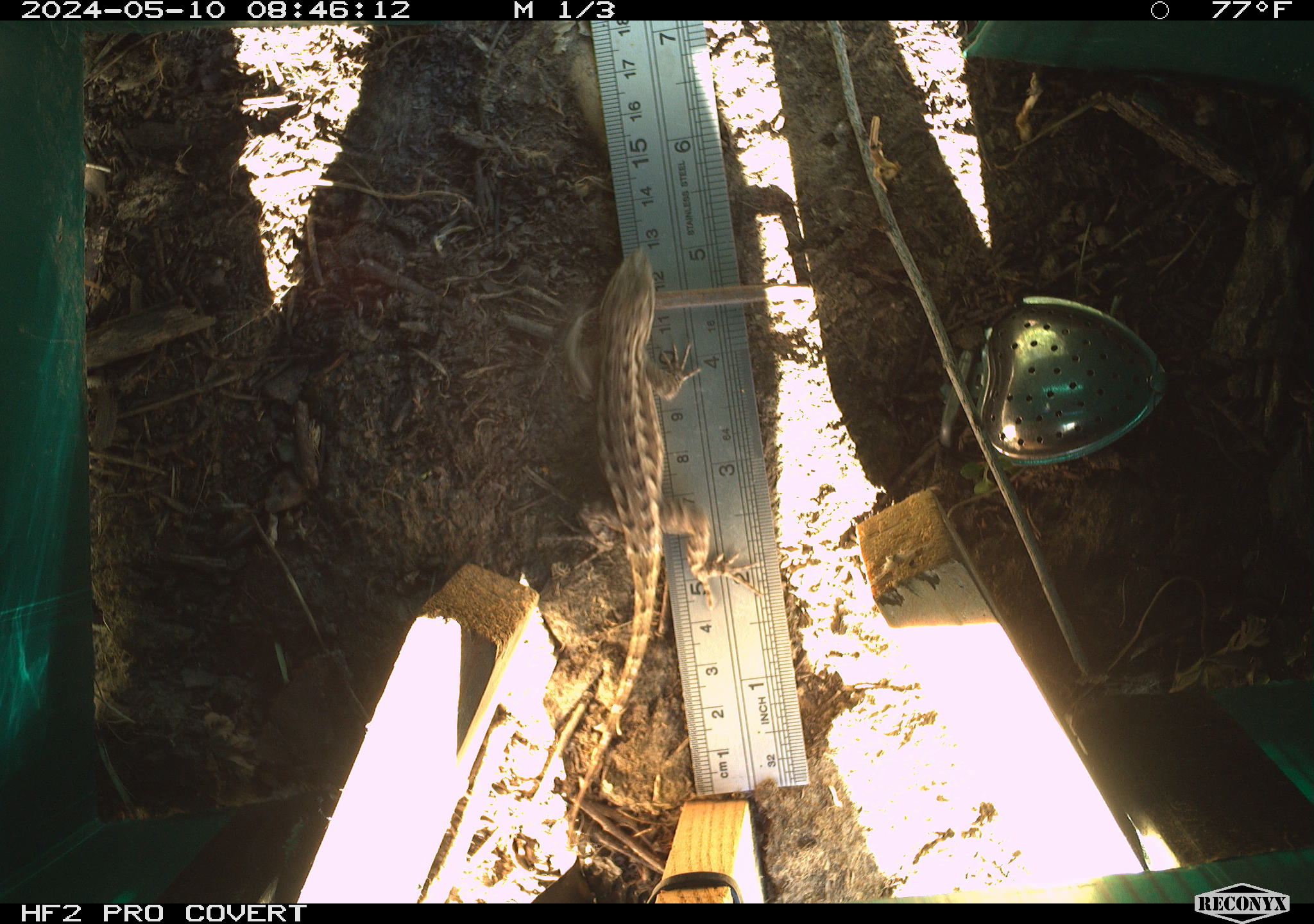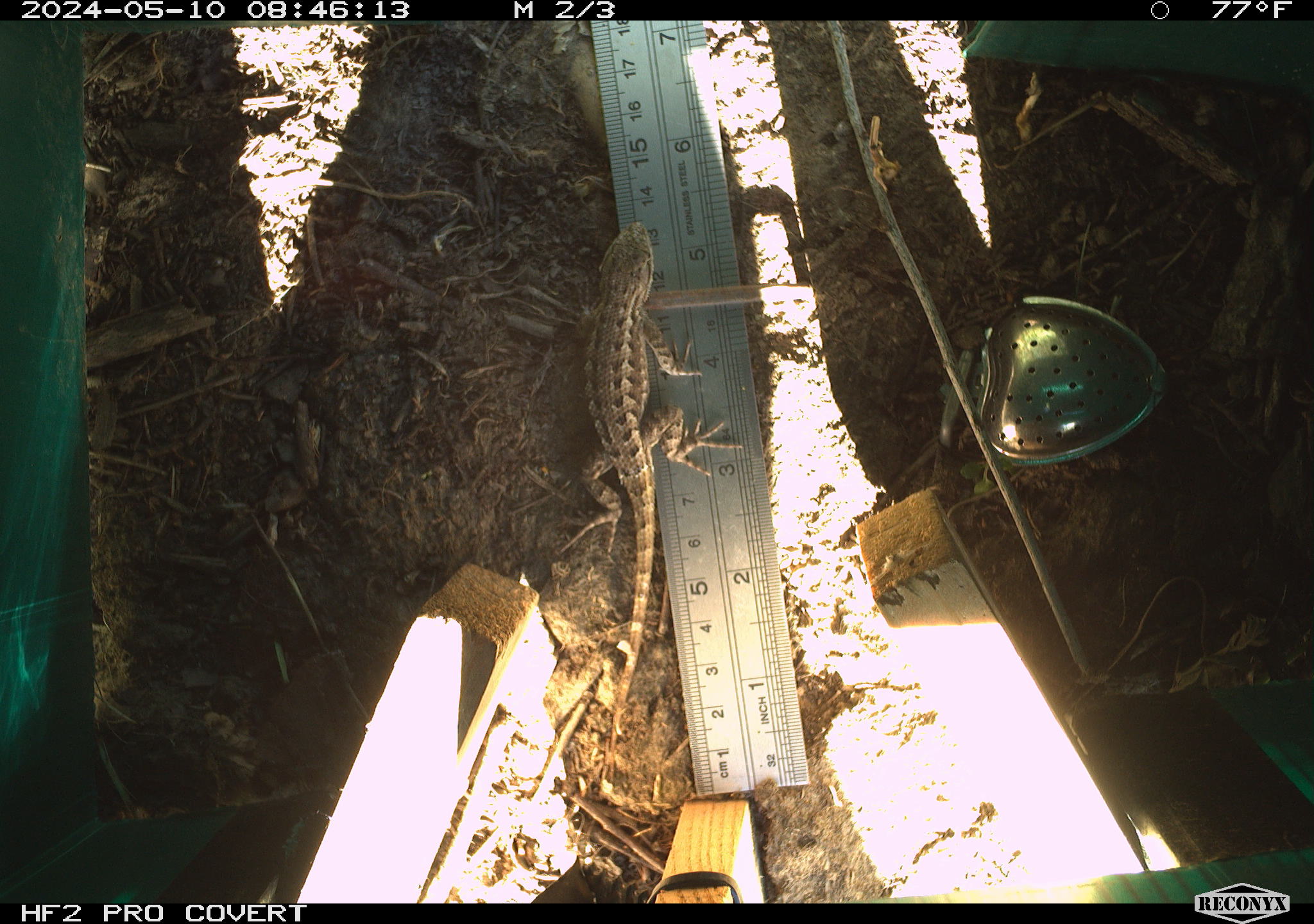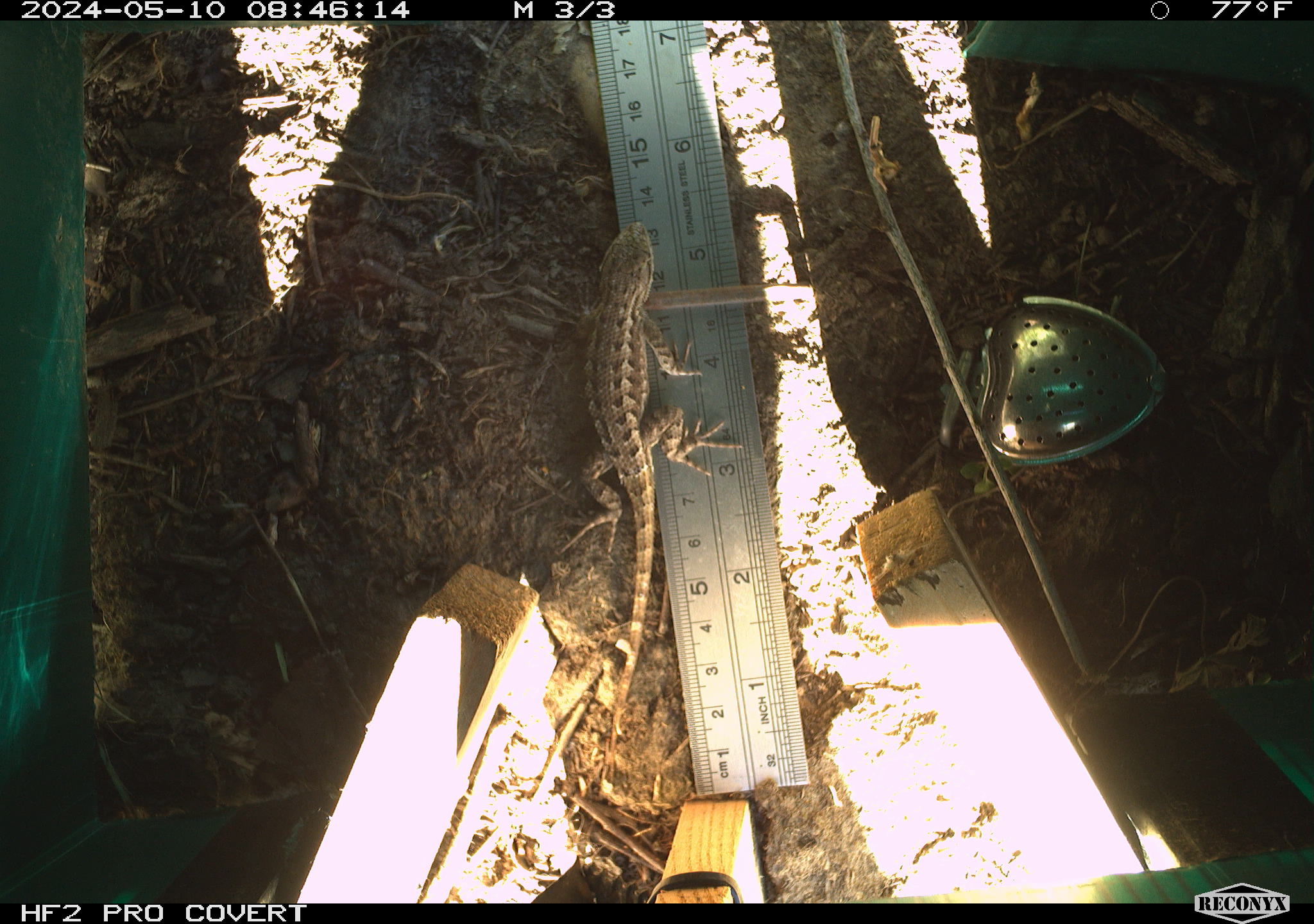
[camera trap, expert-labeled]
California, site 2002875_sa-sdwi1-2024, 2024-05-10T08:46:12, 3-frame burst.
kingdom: Animalia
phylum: Chordata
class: Reptilia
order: Squamata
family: Phrynosomatidae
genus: Sceloporus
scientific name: Sceloporus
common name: spiny lizards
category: sceloporus species